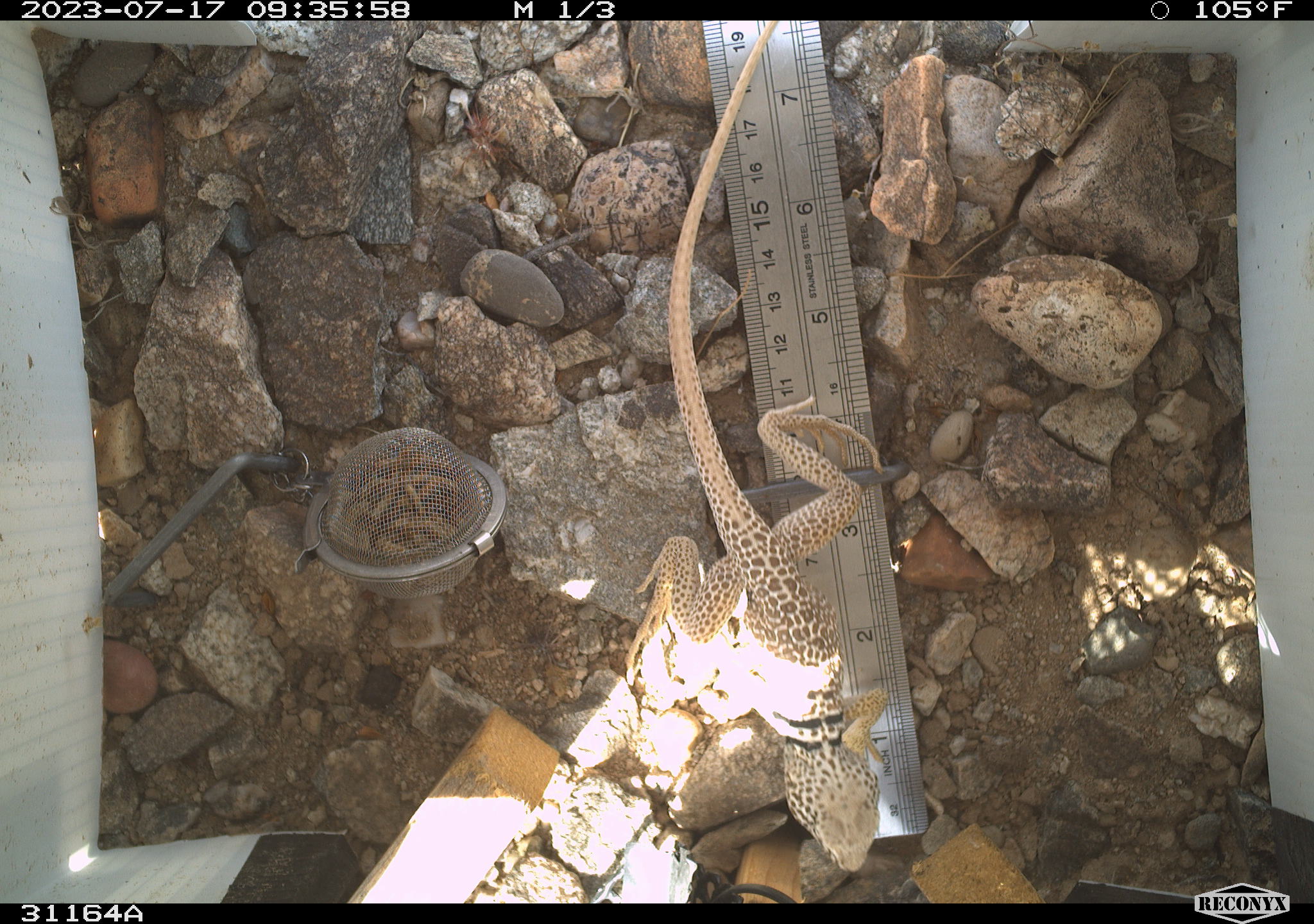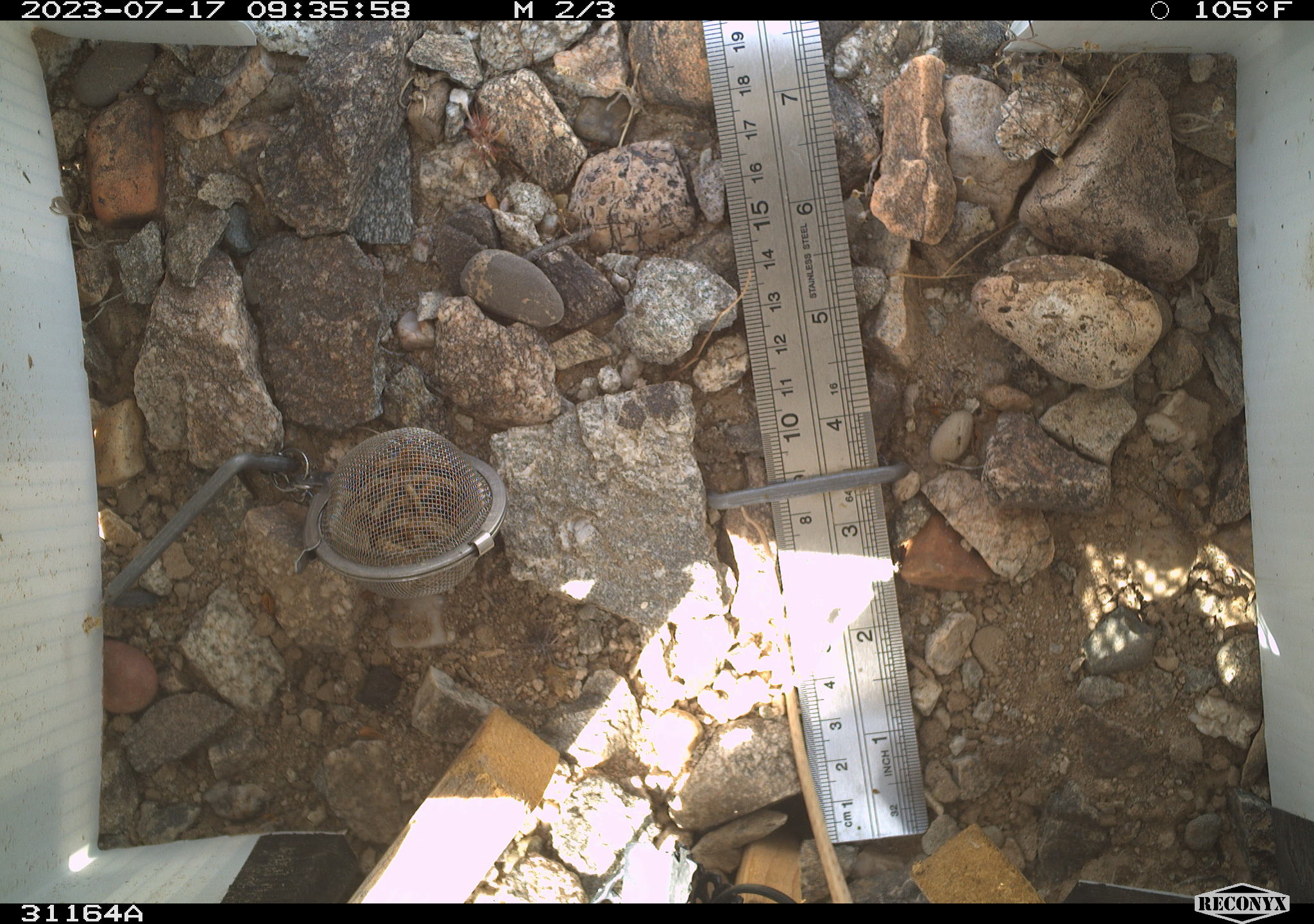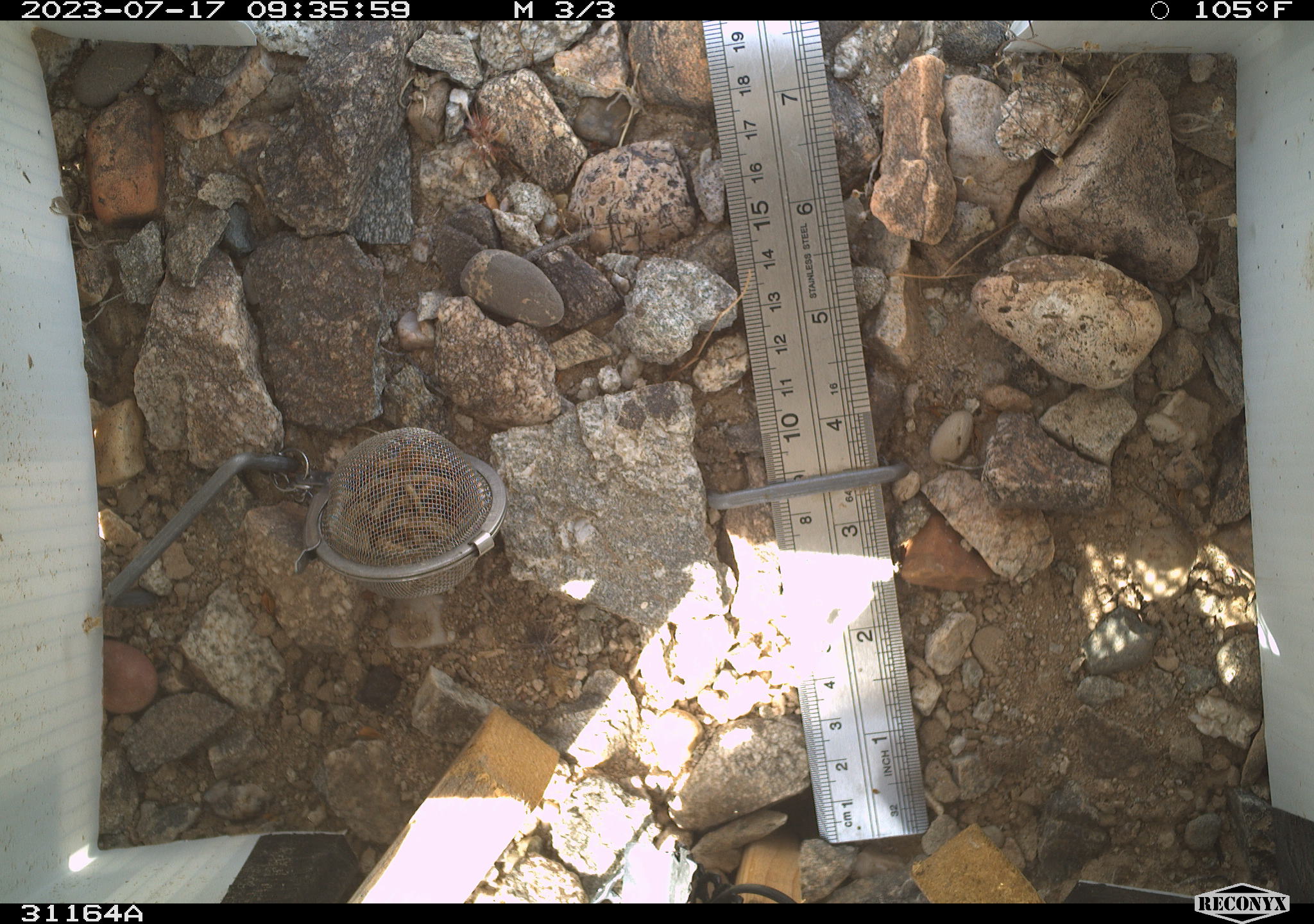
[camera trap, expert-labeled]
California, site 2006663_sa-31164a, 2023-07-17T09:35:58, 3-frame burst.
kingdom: Animalia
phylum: Chordata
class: Reptilia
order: Squamata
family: Crotaphytidae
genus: Crotaphytus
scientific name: Crotaphytus bicinctores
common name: great basin collared lizard